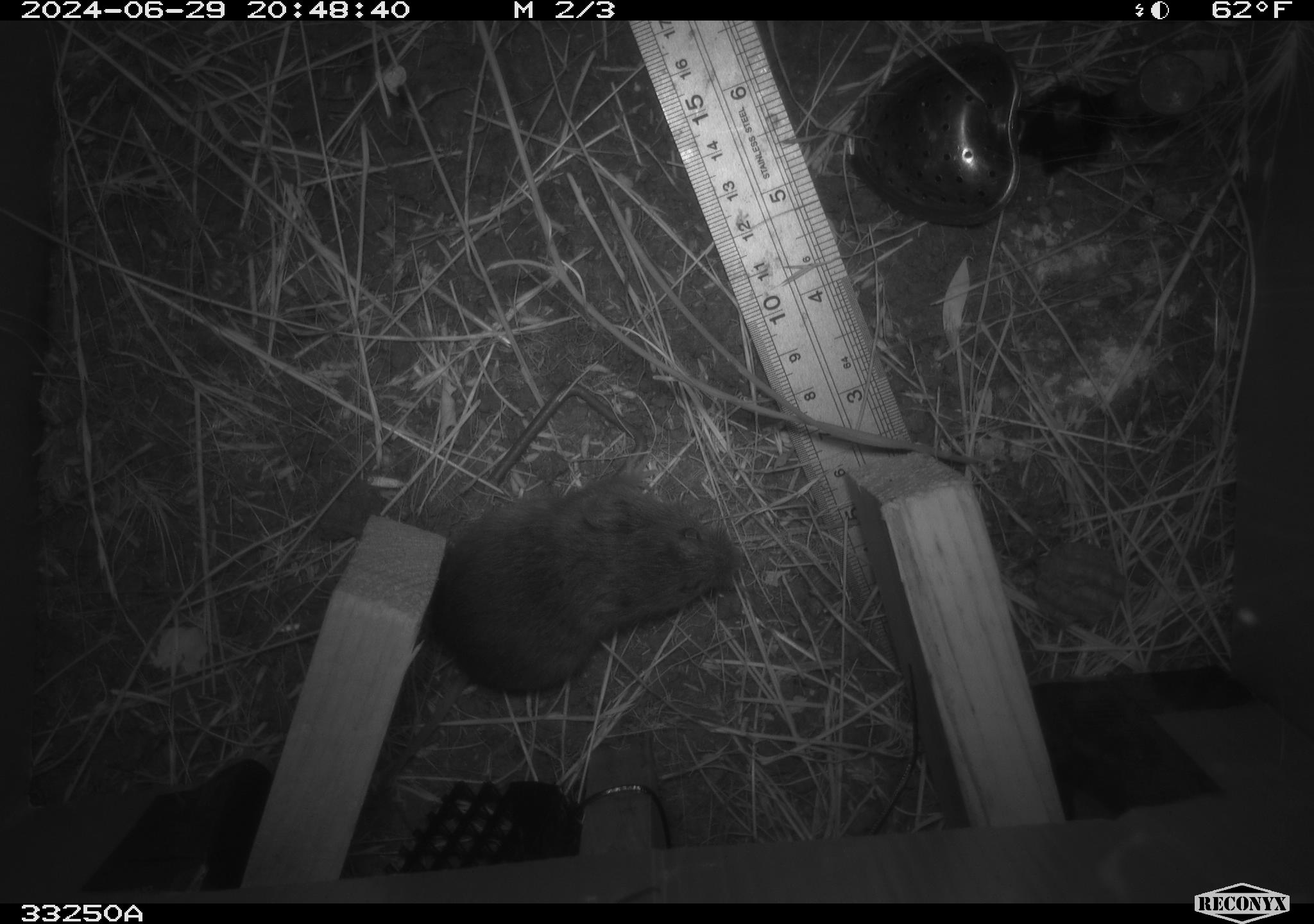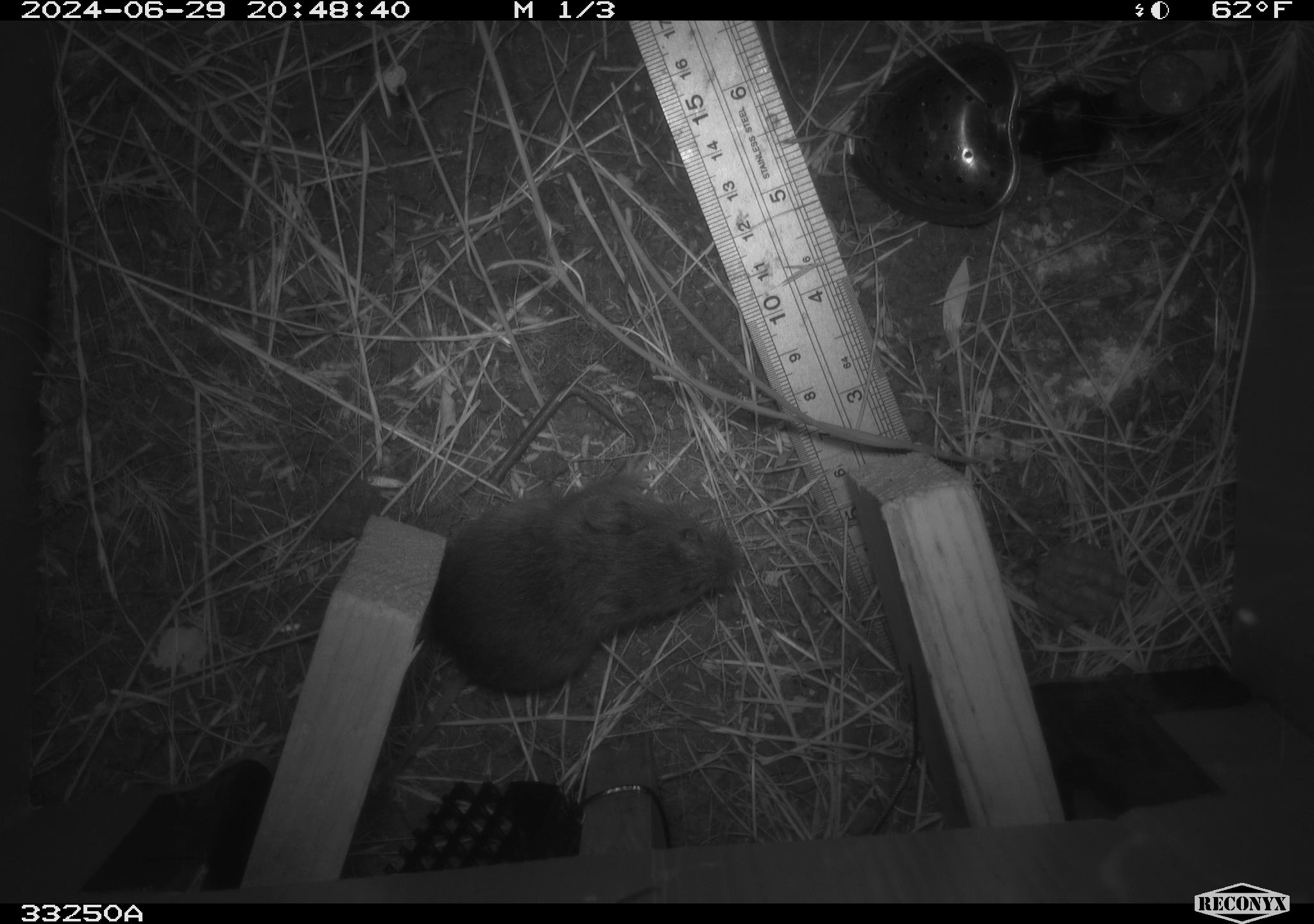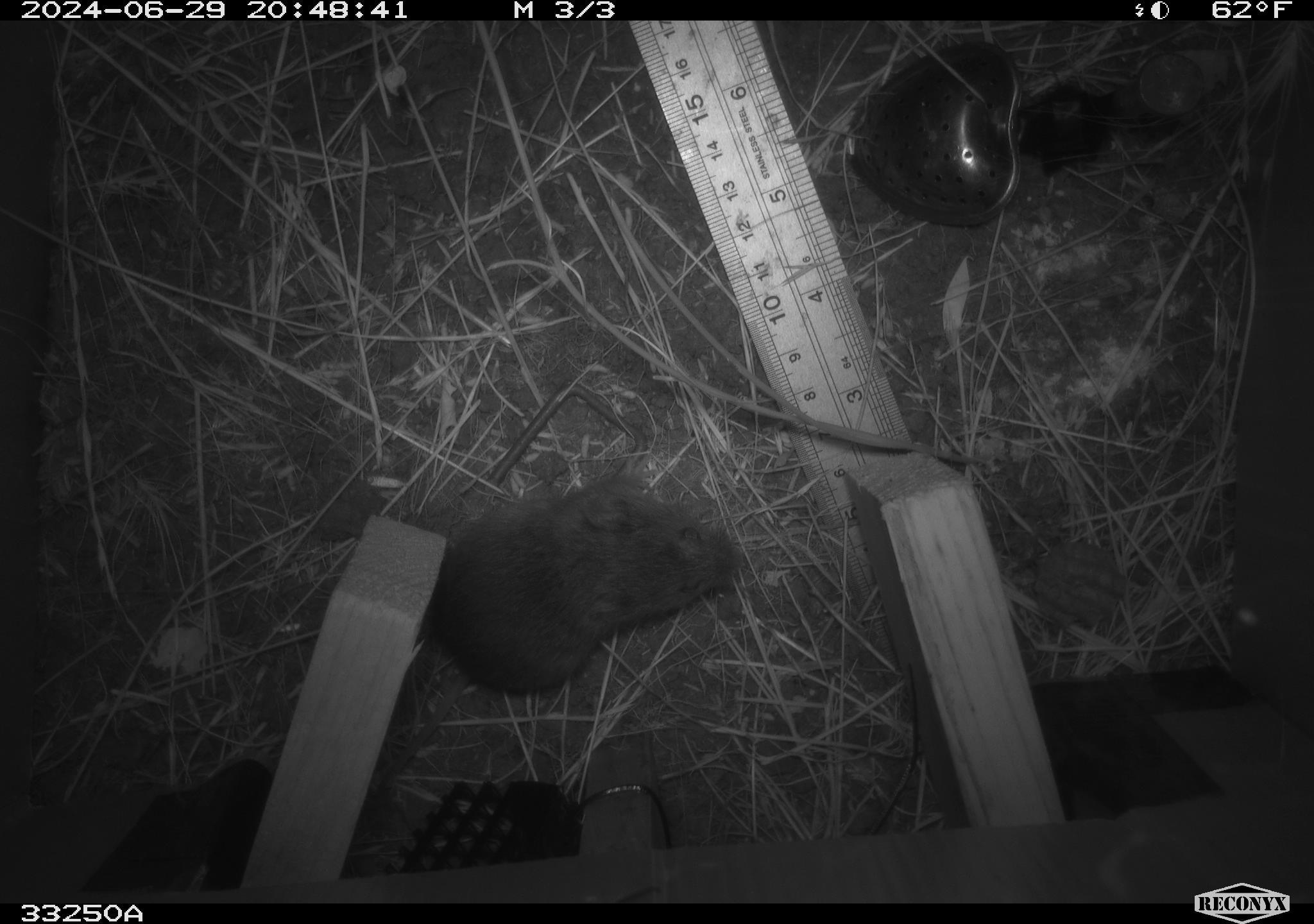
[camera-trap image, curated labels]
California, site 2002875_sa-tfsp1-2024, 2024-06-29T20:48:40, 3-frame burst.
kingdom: Animalia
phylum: Chordata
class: Mammalia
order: Rodentia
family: Cricetidae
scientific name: Arvicolinae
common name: voles, lemmings, and muskrats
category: arvicolinae subfamily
Arvicolinae subfamily (voles, lemmings, and muskrats) (Arvicolinae).